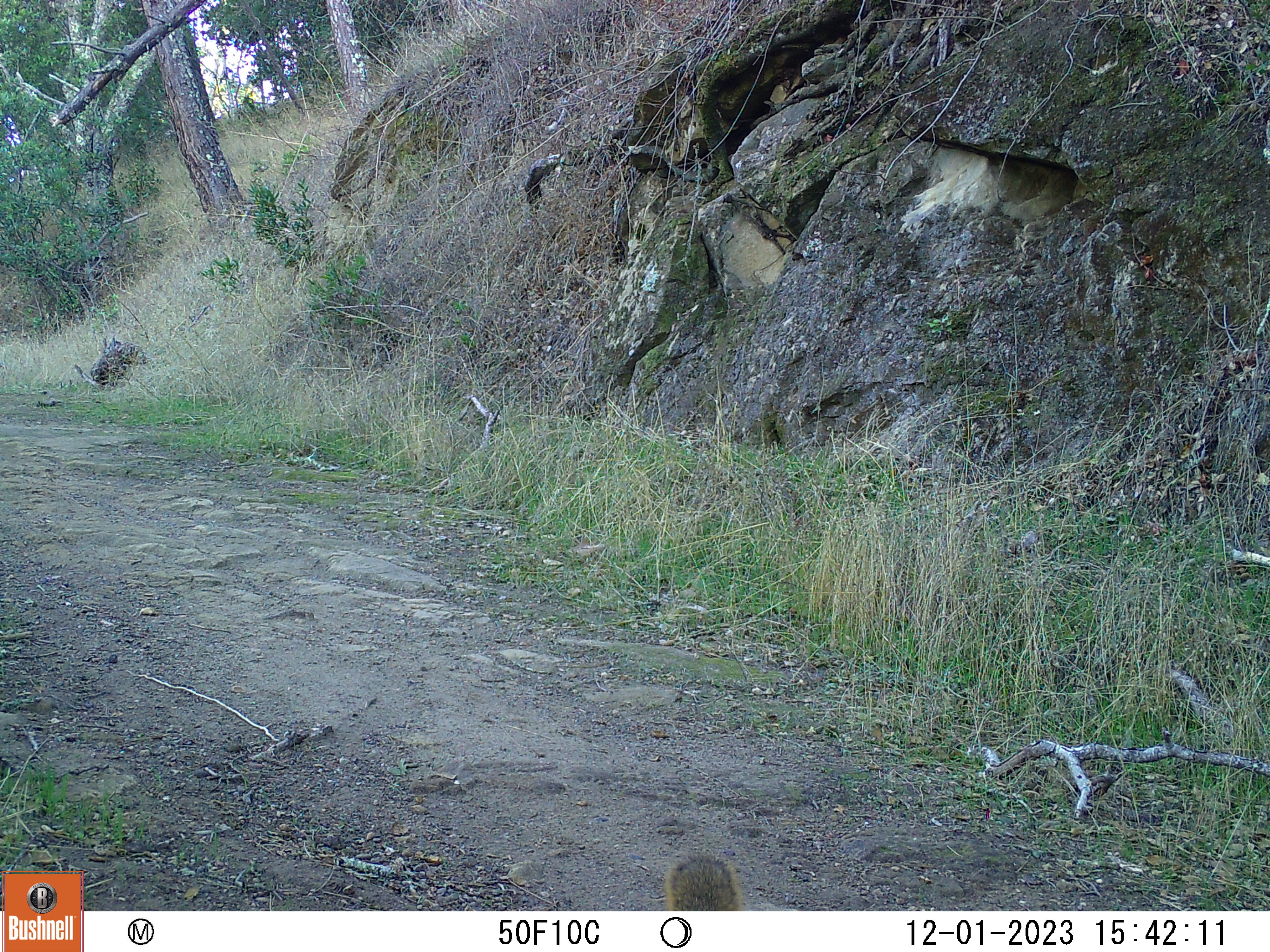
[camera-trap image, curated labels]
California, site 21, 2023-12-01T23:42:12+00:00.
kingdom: Animalia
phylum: Chordata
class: Mammalia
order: Rodentia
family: Sciuridae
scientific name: Sciuridae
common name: squirrel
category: unknown squirrel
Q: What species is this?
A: Unknown squirrel (squirrel) (Sciuridae).